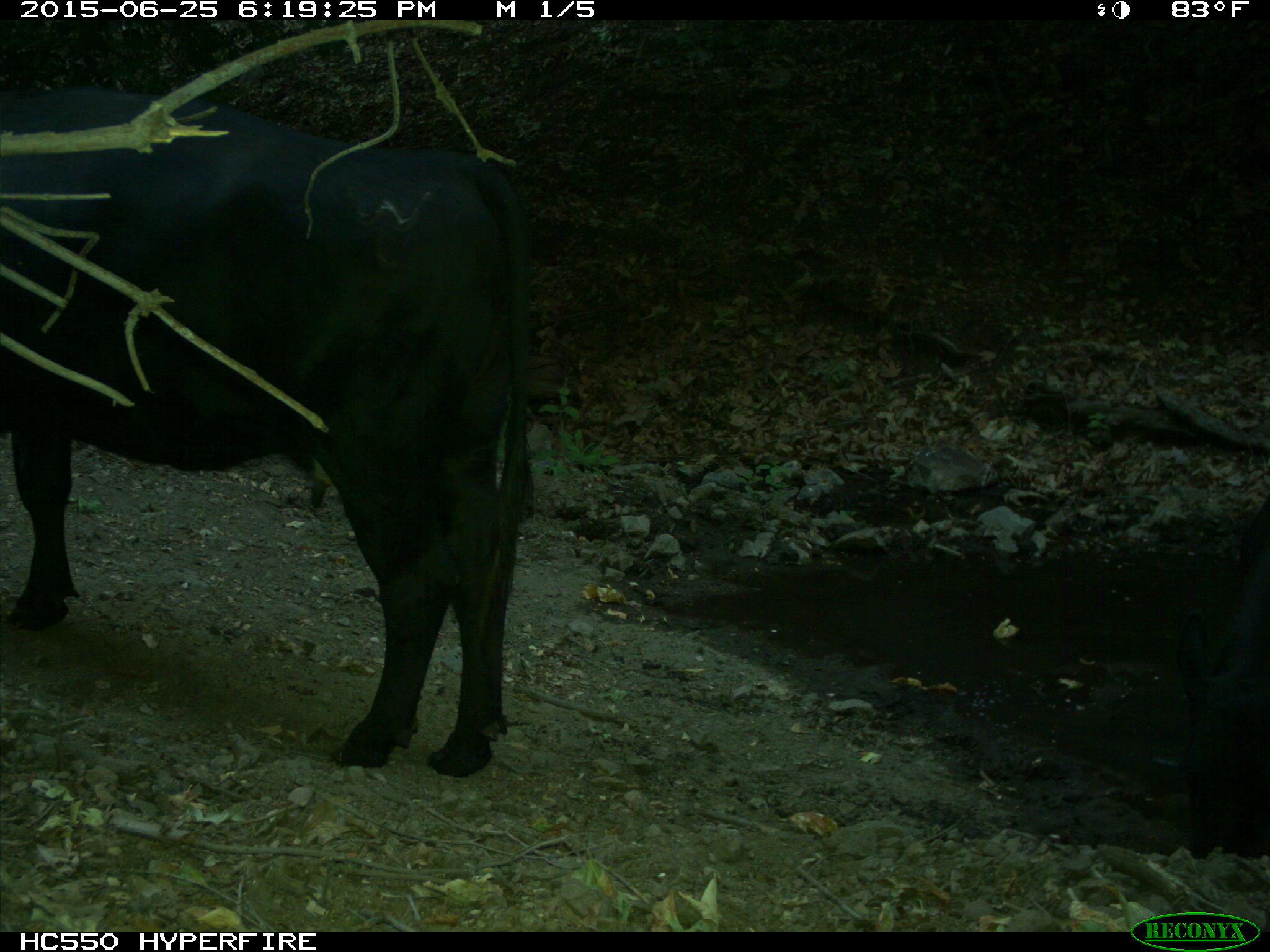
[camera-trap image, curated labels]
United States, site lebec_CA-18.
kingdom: Animalia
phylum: Chordata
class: Mammalia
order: Artiodactyla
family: Bovidae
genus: Bos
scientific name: Bos taurus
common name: domestic cow